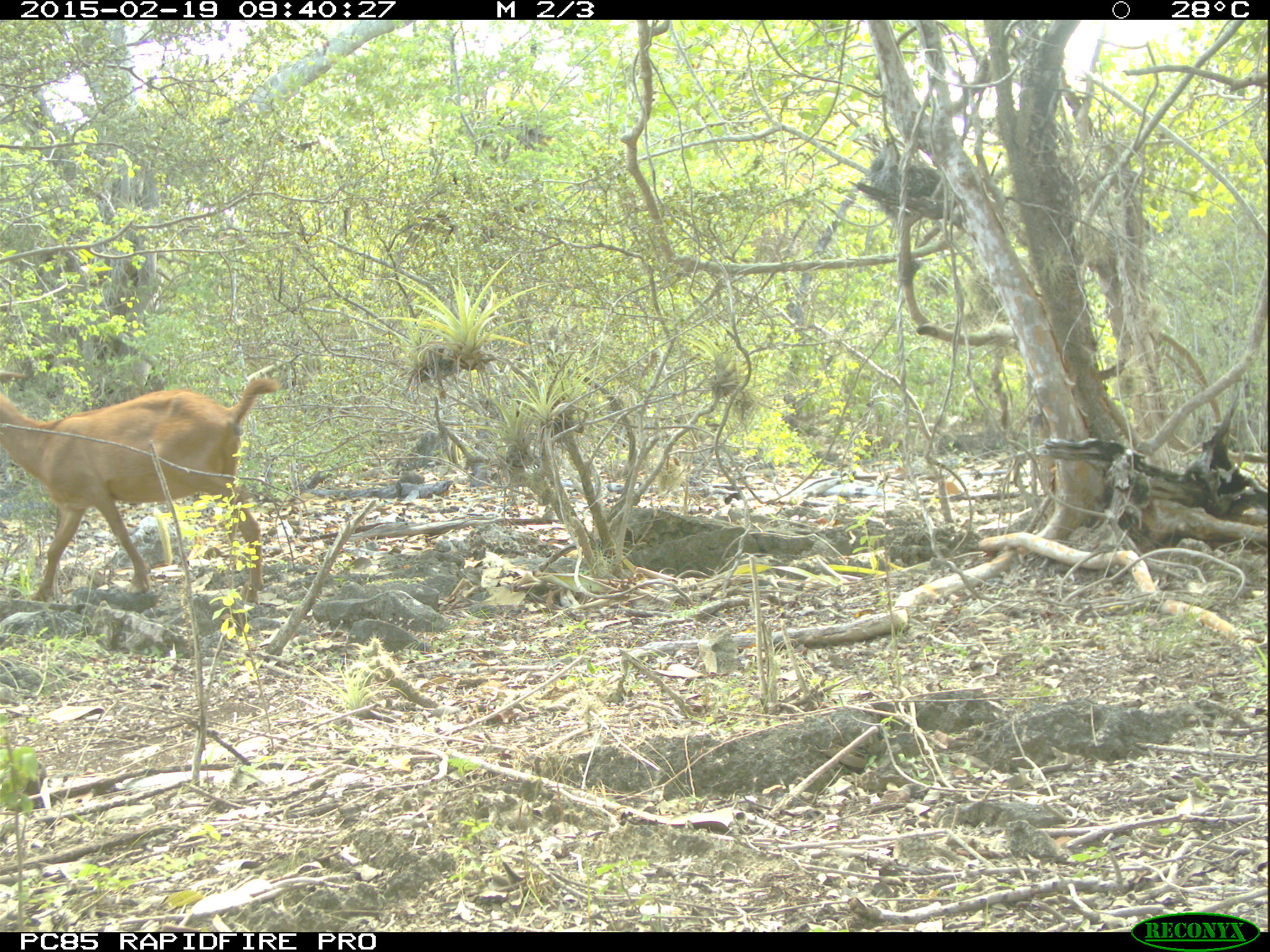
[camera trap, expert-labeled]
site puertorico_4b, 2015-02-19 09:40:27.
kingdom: Animalia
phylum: Chordata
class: Mammalia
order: Artiodactyla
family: Bovidae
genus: Capra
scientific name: Capra hircus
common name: goat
Goat (Capra hircus).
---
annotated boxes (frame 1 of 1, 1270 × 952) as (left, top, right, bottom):
goat: (0, 365, 282, 619)